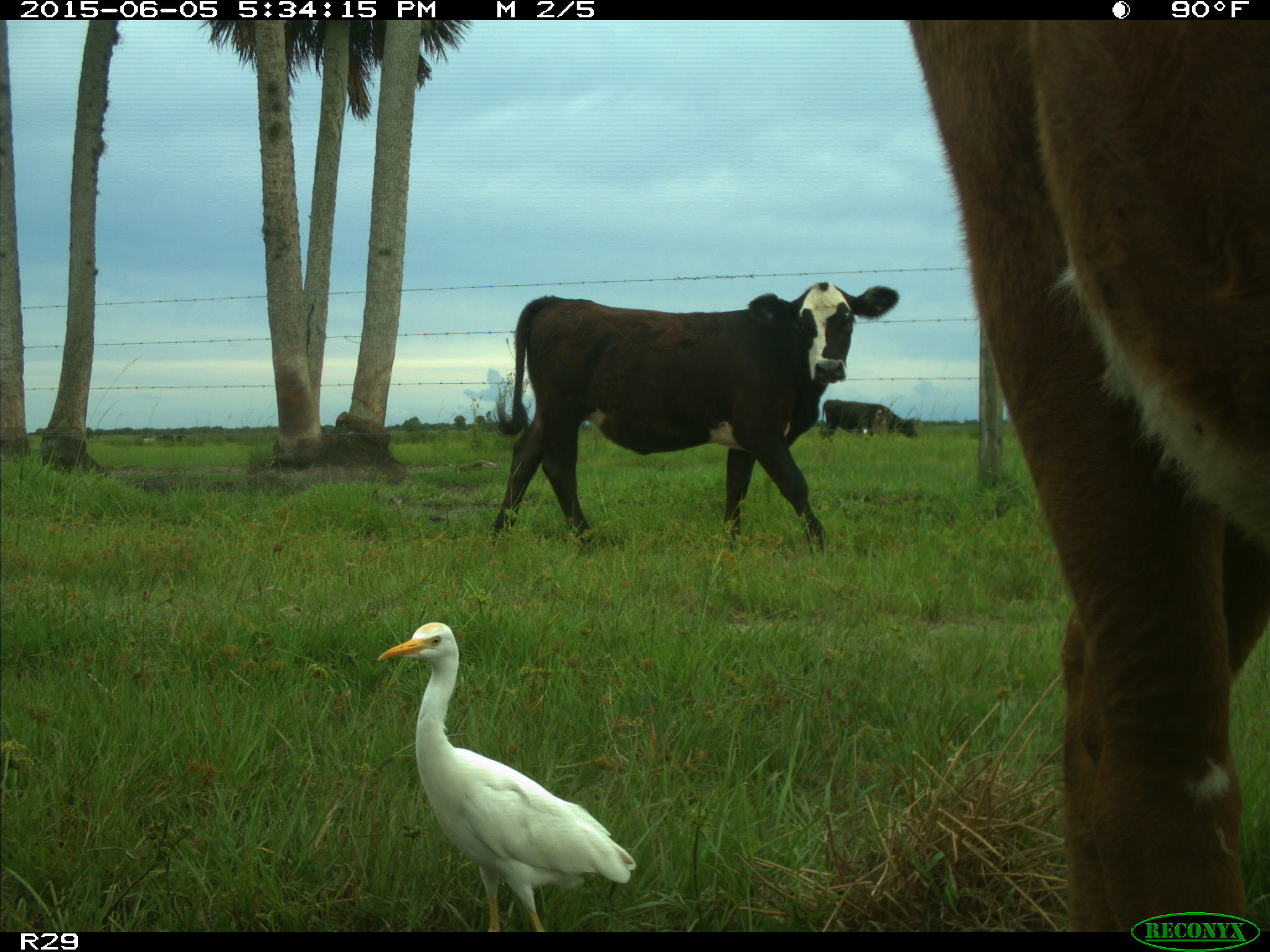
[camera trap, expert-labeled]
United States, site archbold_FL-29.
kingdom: Animalia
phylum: Chordata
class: Mammalia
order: Artiodactyla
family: Bovidae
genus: Bos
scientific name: Bos taurus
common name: domestic cow